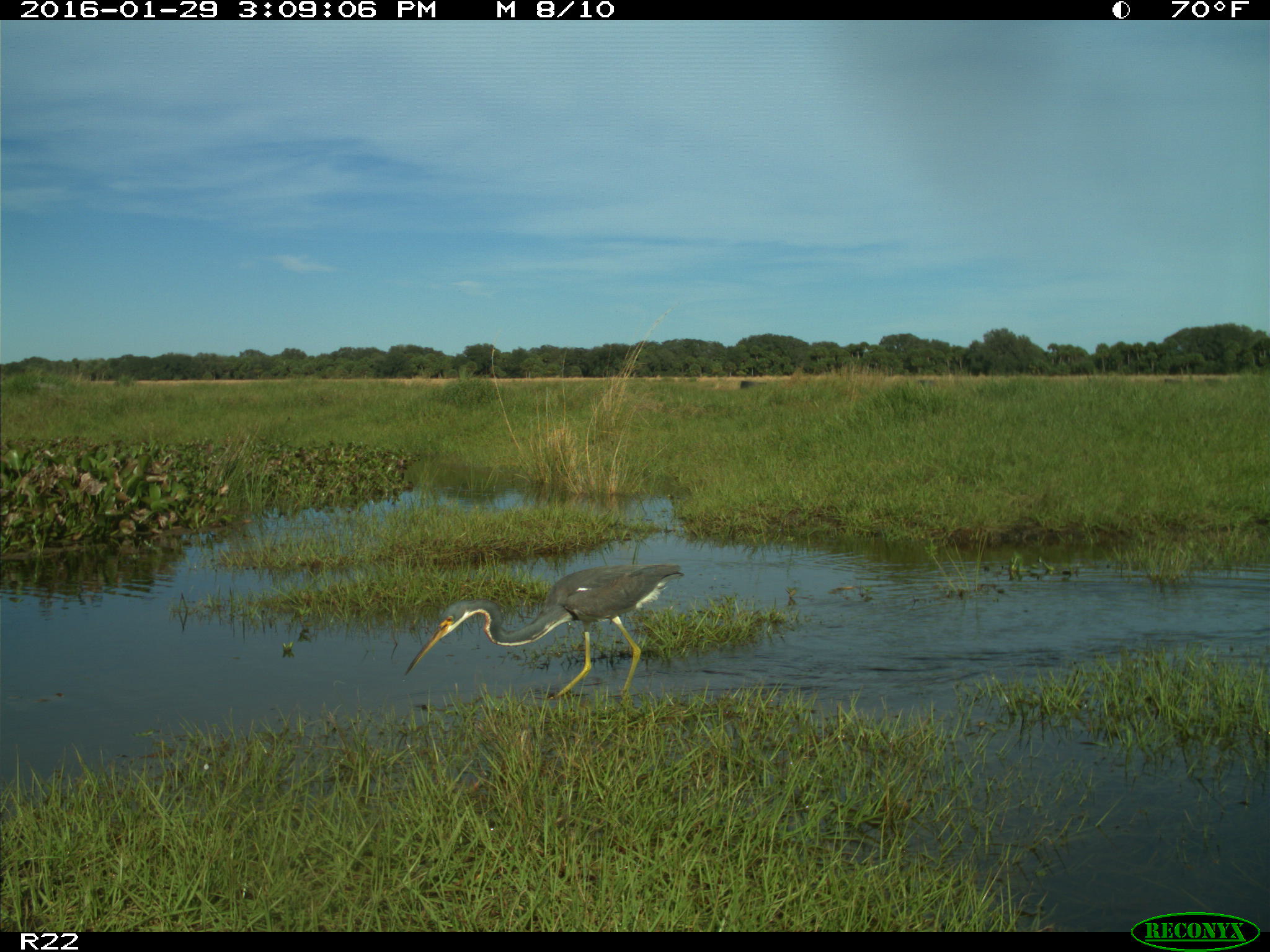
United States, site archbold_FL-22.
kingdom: Animalia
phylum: Chordata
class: Aves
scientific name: Aves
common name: birds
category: unidentified bird